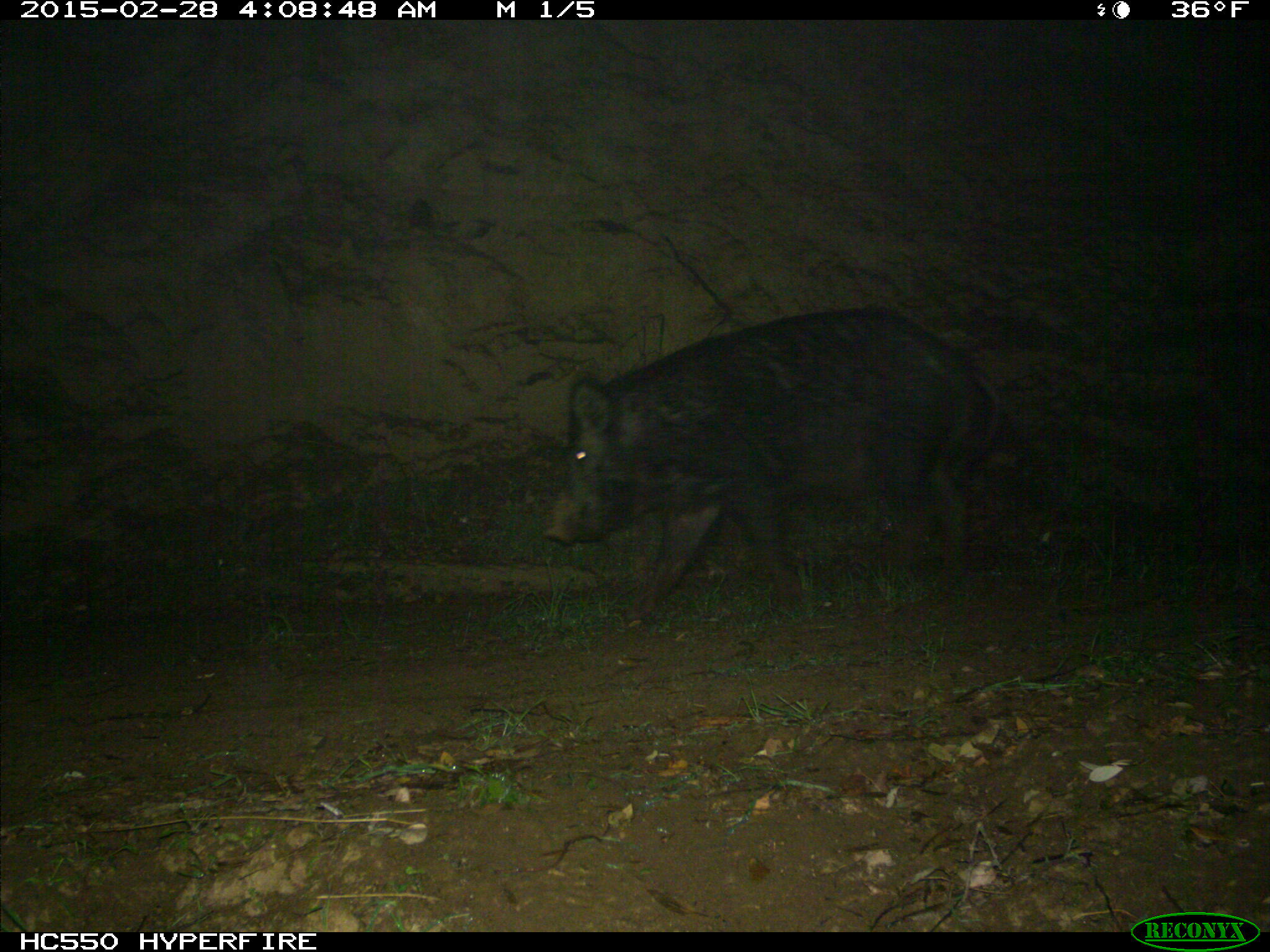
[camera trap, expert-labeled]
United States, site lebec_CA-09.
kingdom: Animalia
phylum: Chordata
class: Mammalia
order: Artiodactyla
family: Suidae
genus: Sus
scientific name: Sus scrofa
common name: wild boar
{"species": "Sus scrofa (wild boar)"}